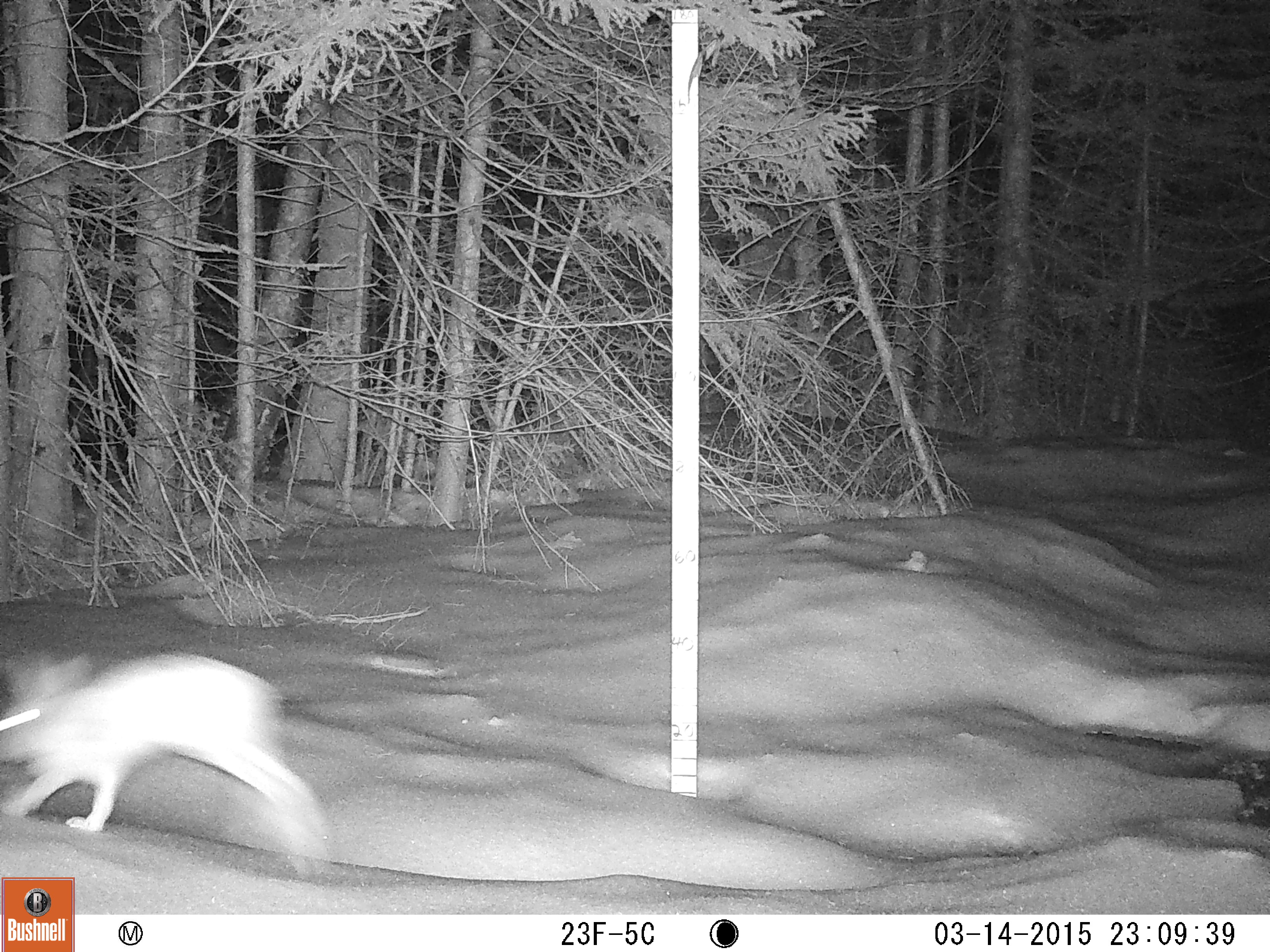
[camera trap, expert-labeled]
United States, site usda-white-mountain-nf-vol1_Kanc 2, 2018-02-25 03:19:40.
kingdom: Animalia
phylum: Chordata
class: Mammalia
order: Lagomorpha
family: Leporidae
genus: Lepus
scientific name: Lepus americanus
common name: snowshoe hare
Snowshoe hare (Lepus americanus).